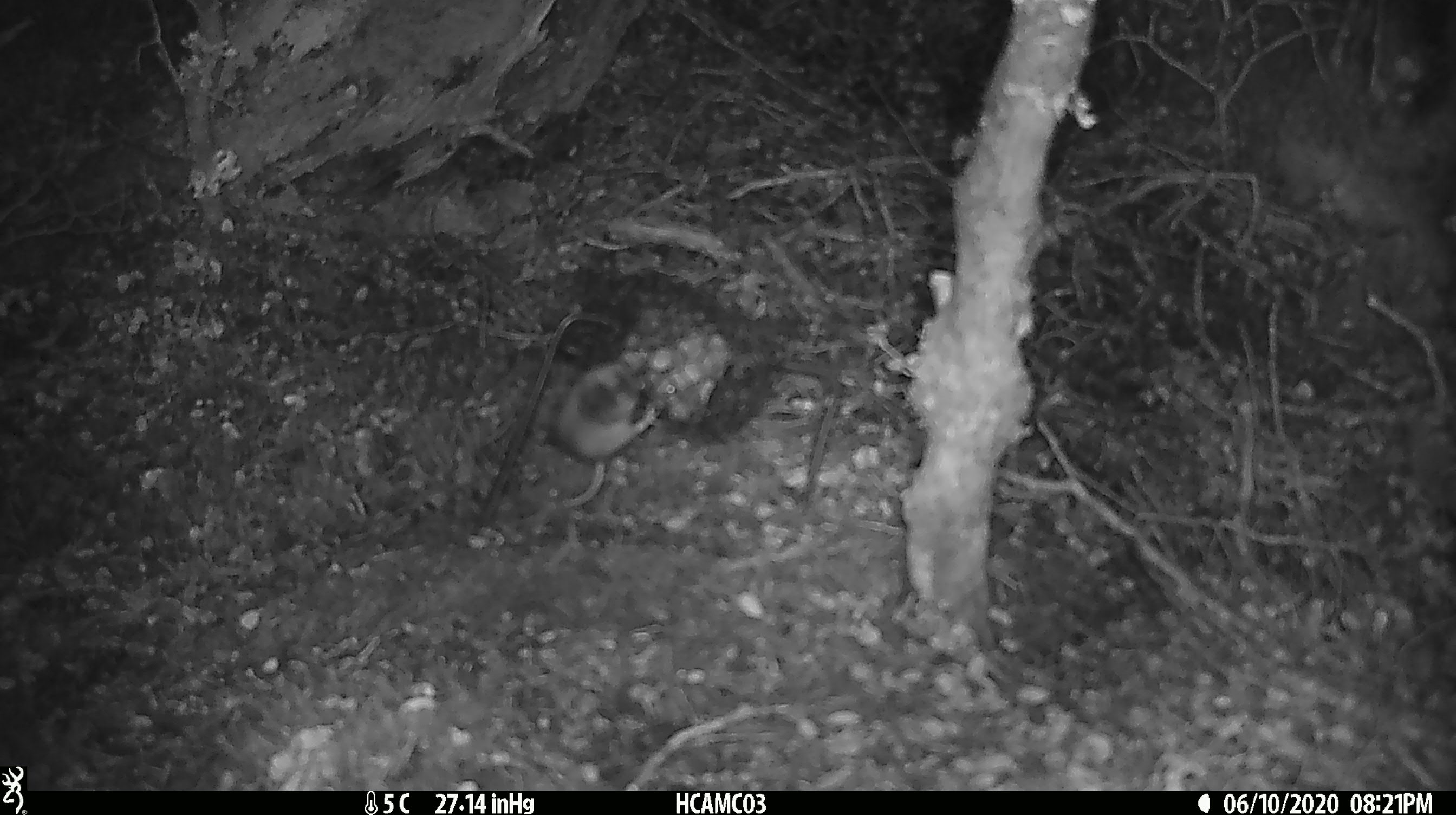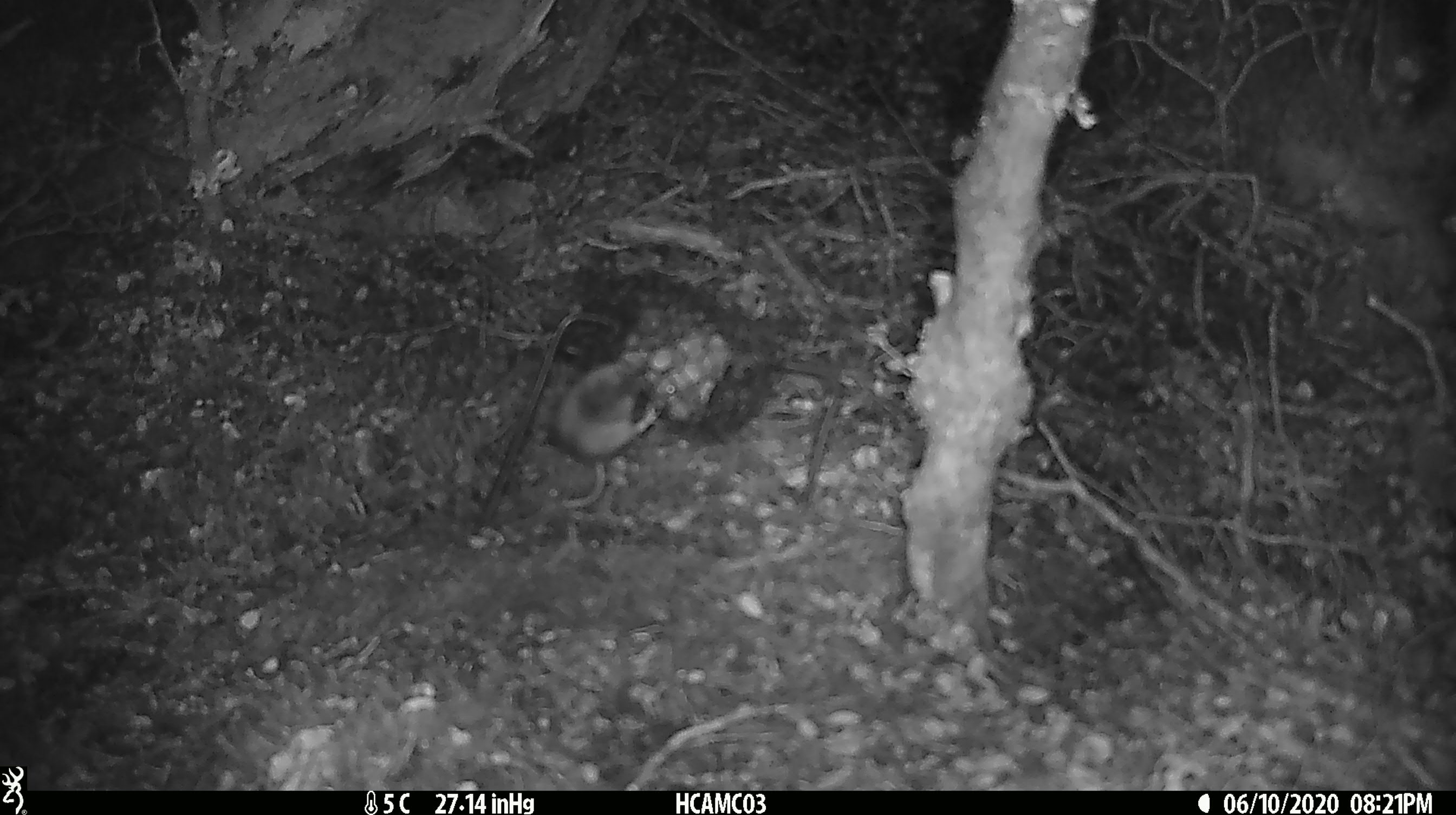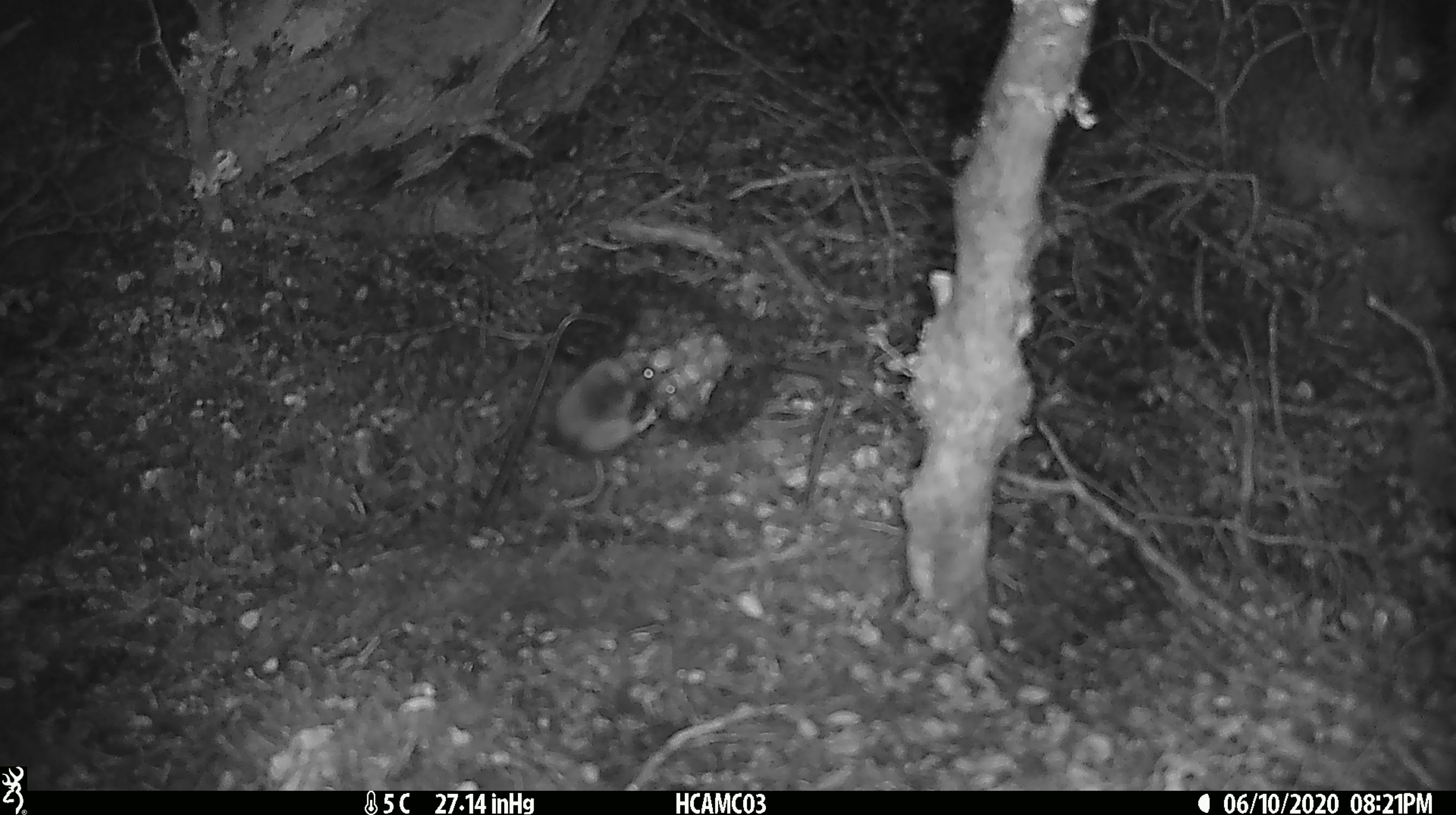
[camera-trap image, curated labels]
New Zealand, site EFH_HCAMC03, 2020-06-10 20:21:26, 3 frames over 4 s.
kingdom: Animalia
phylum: Chordata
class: Mammalia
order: Rodentia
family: Muridae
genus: Mus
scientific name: Mus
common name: mouse